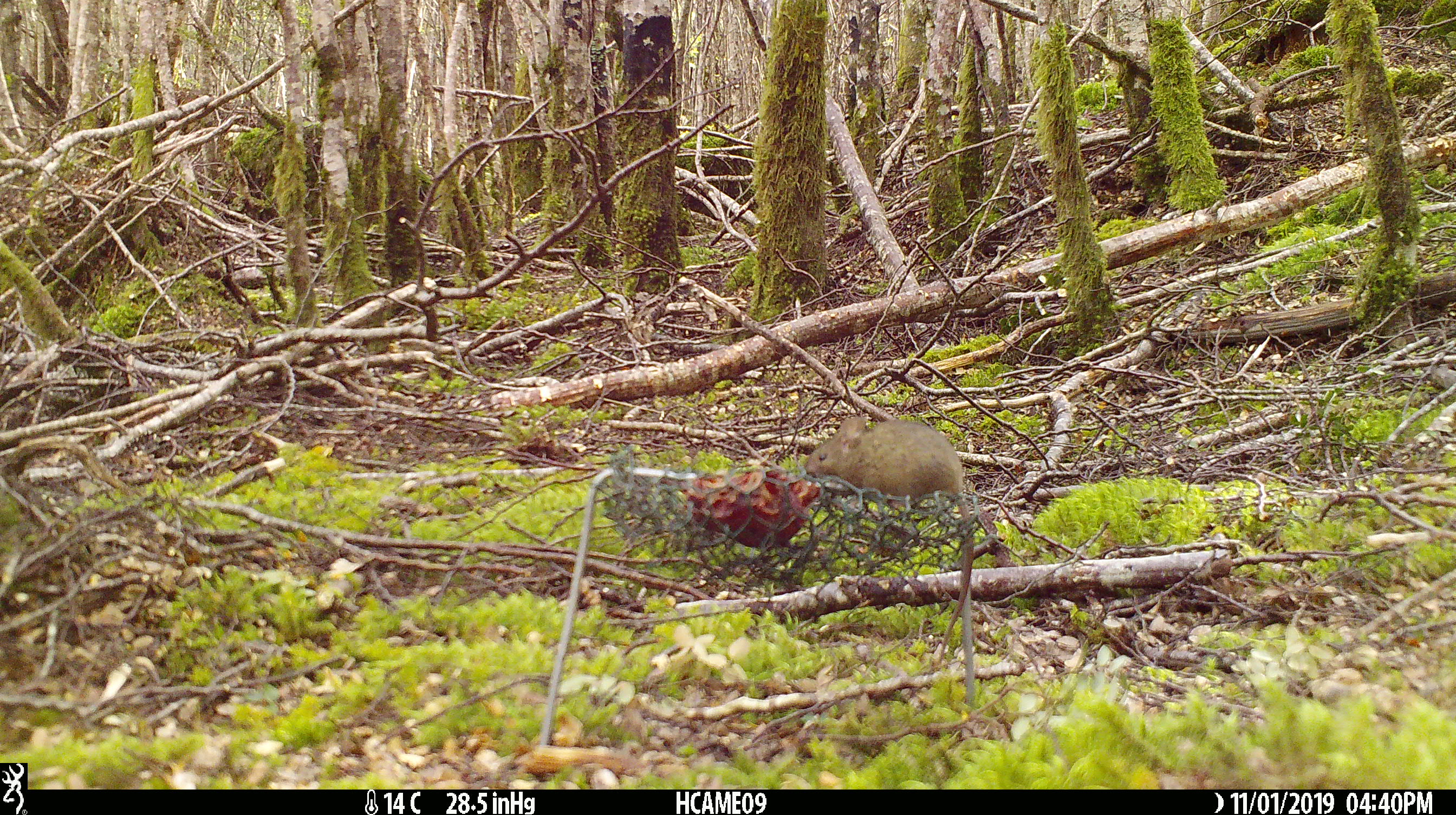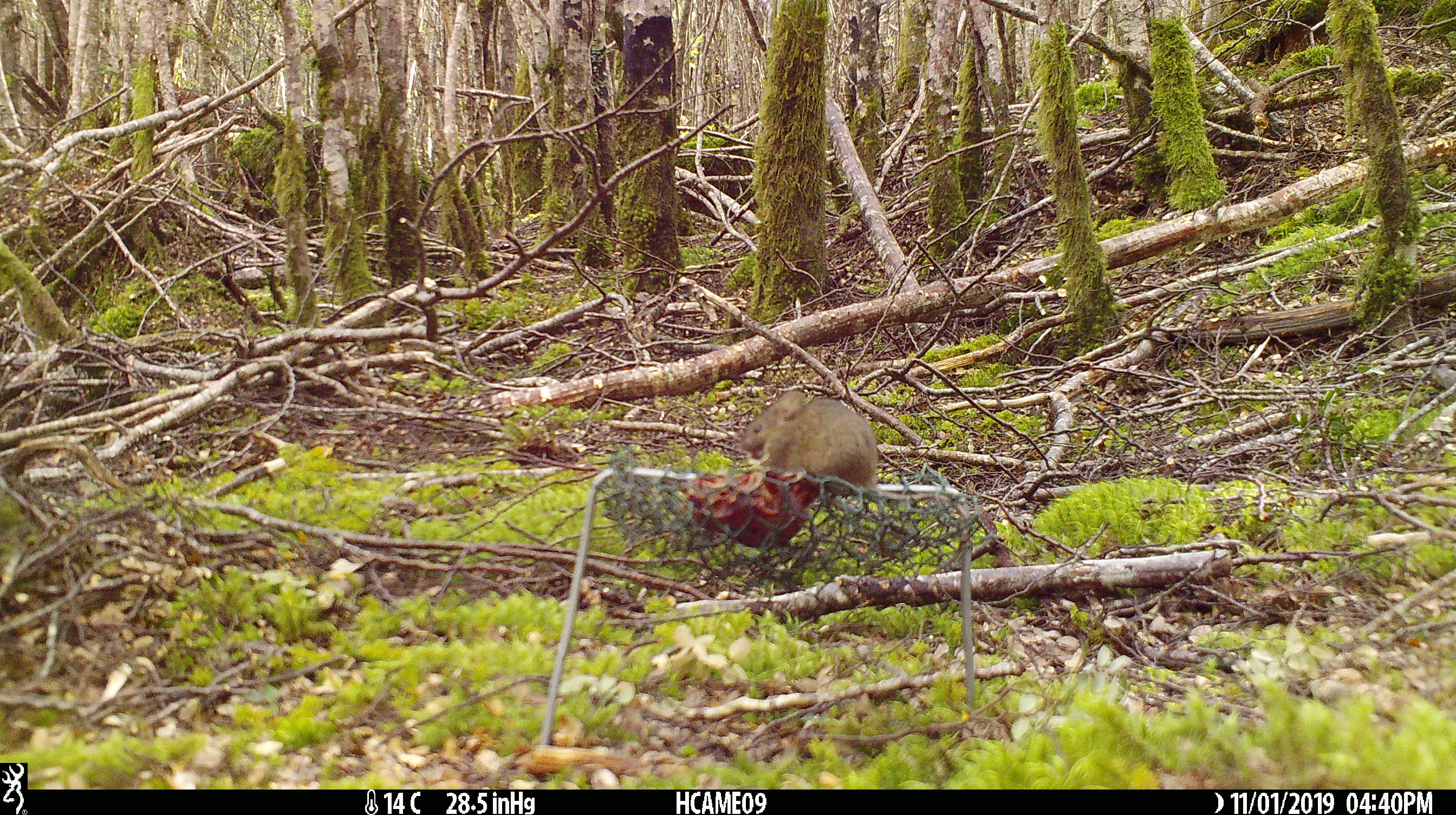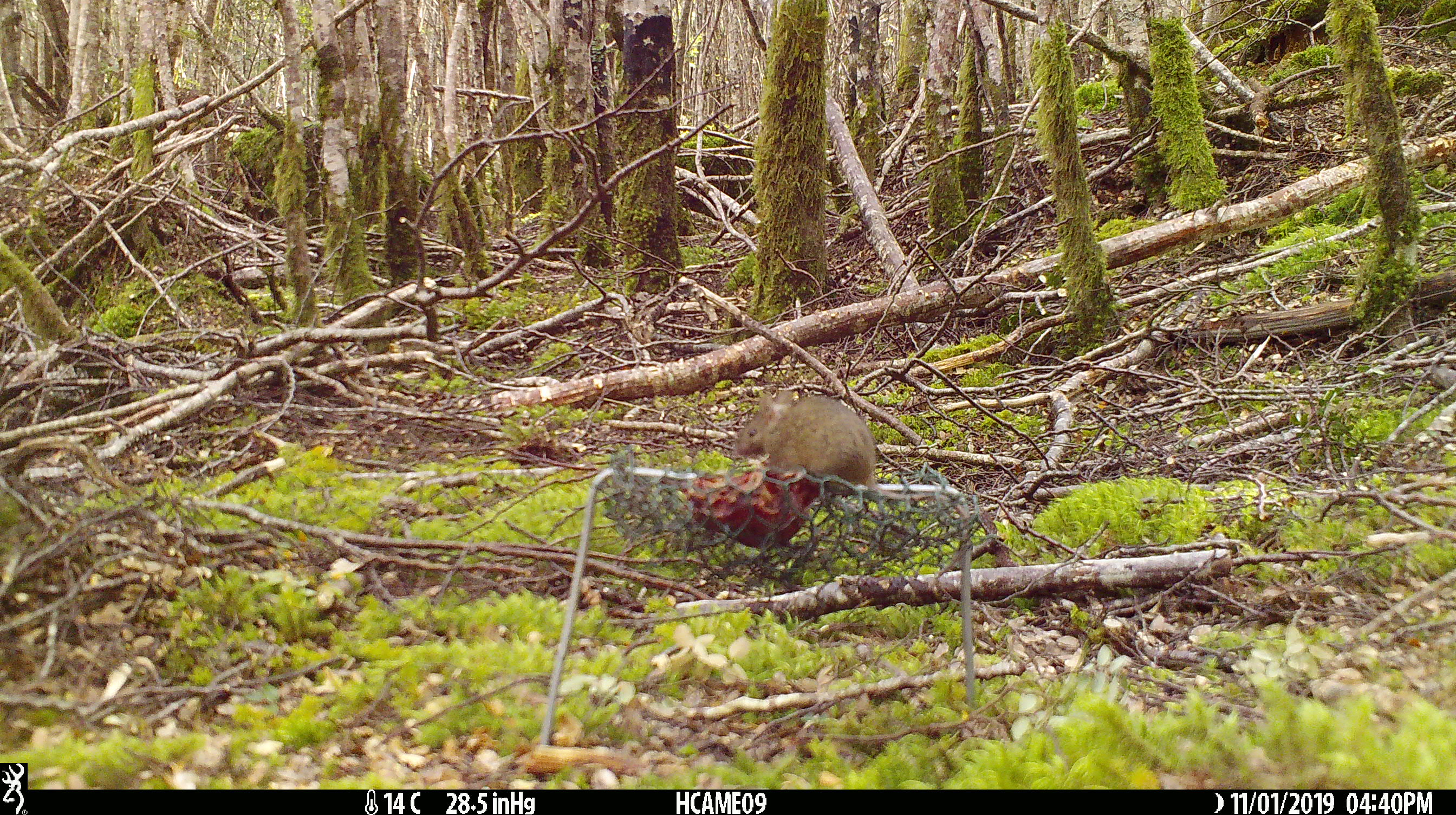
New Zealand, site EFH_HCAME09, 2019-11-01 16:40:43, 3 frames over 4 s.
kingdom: Animalia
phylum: Chordata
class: Mammalia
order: Rodentia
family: Muridae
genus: Mus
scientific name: Mus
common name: mouse